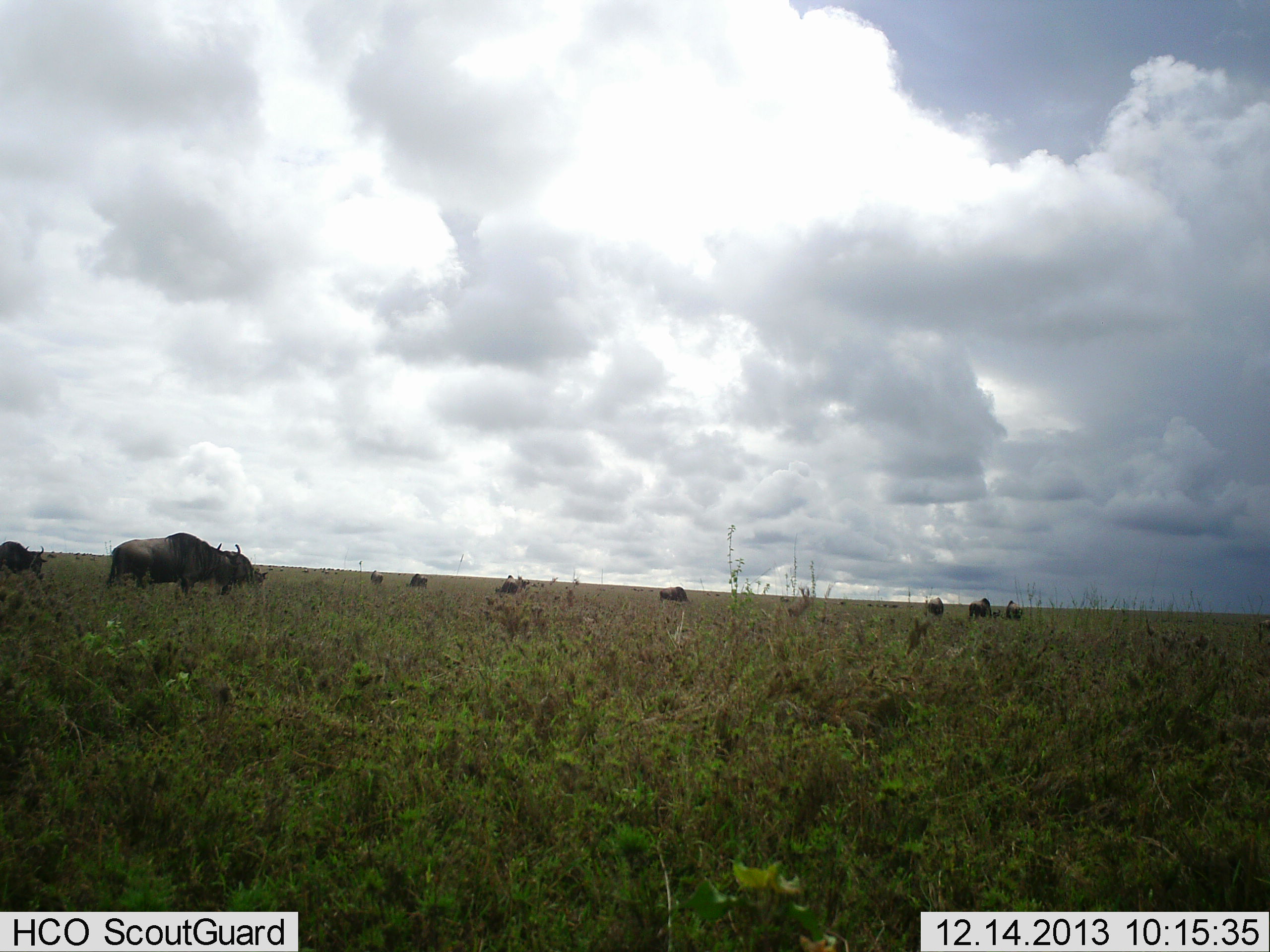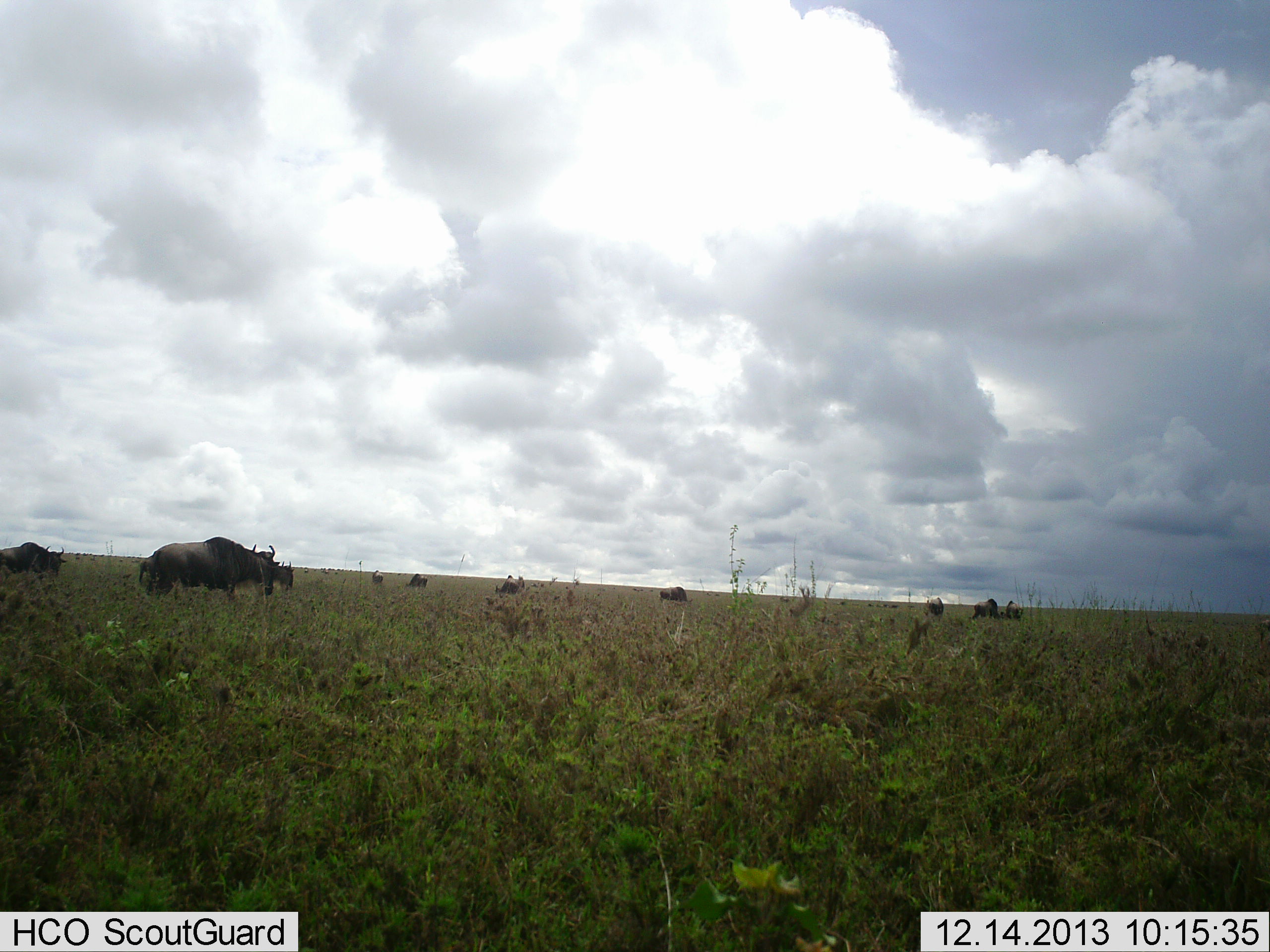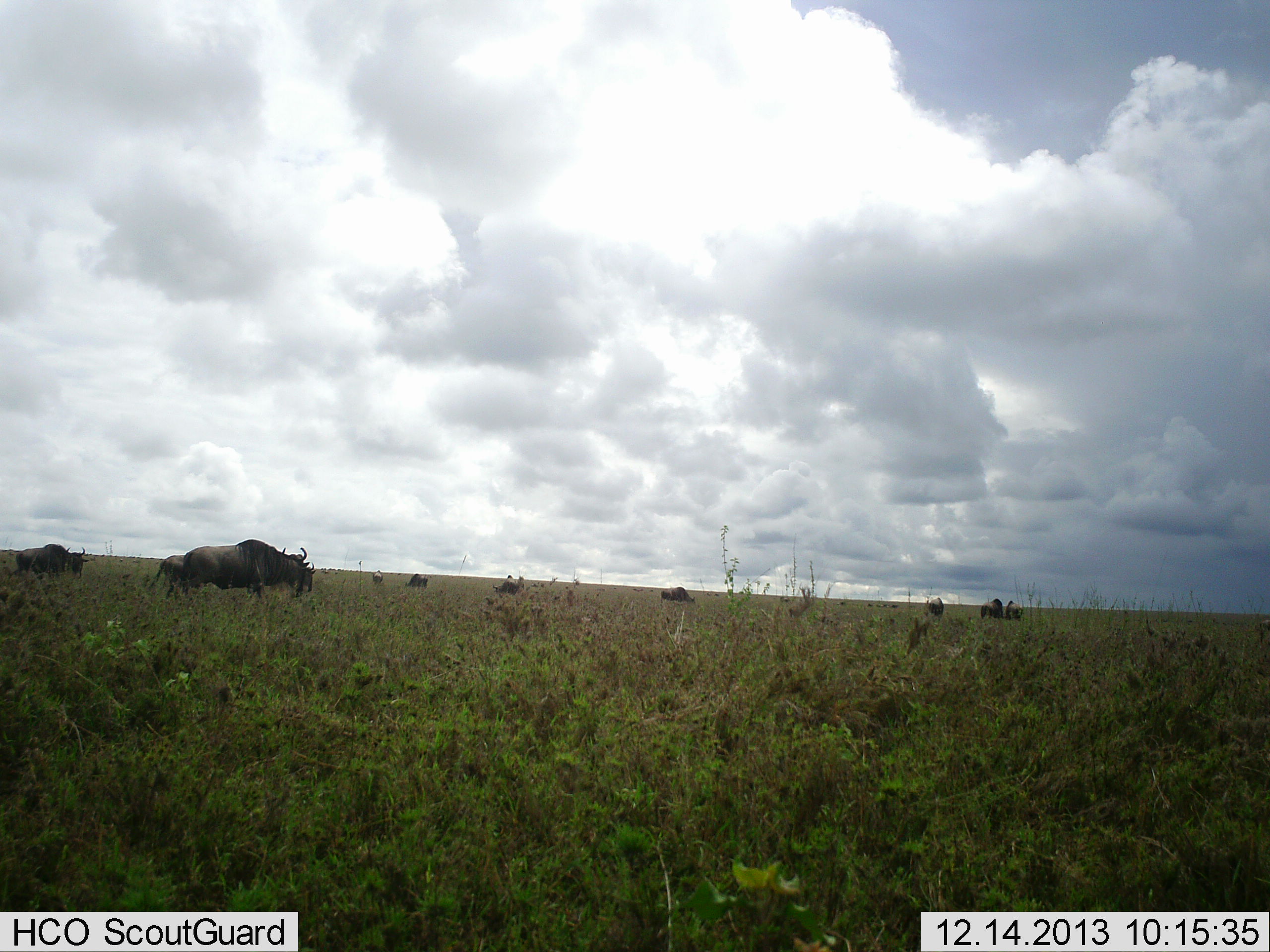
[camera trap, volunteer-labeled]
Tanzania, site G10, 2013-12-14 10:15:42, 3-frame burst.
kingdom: Animalia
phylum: Chordata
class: Mammalia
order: Artiodactyla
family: Bovidae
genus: Connochaetes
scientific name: Connochaetes taurinus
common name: blue wildebeest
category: wildebeest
Wildebeest (blue wildebeest) (Connochaetes taurinus), count 10. Behavior (volunteer vote fractions): standing 40%, resting 10%, moving 100%, interacting 0%. Young present (vote fraction): 10%. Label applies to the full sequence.